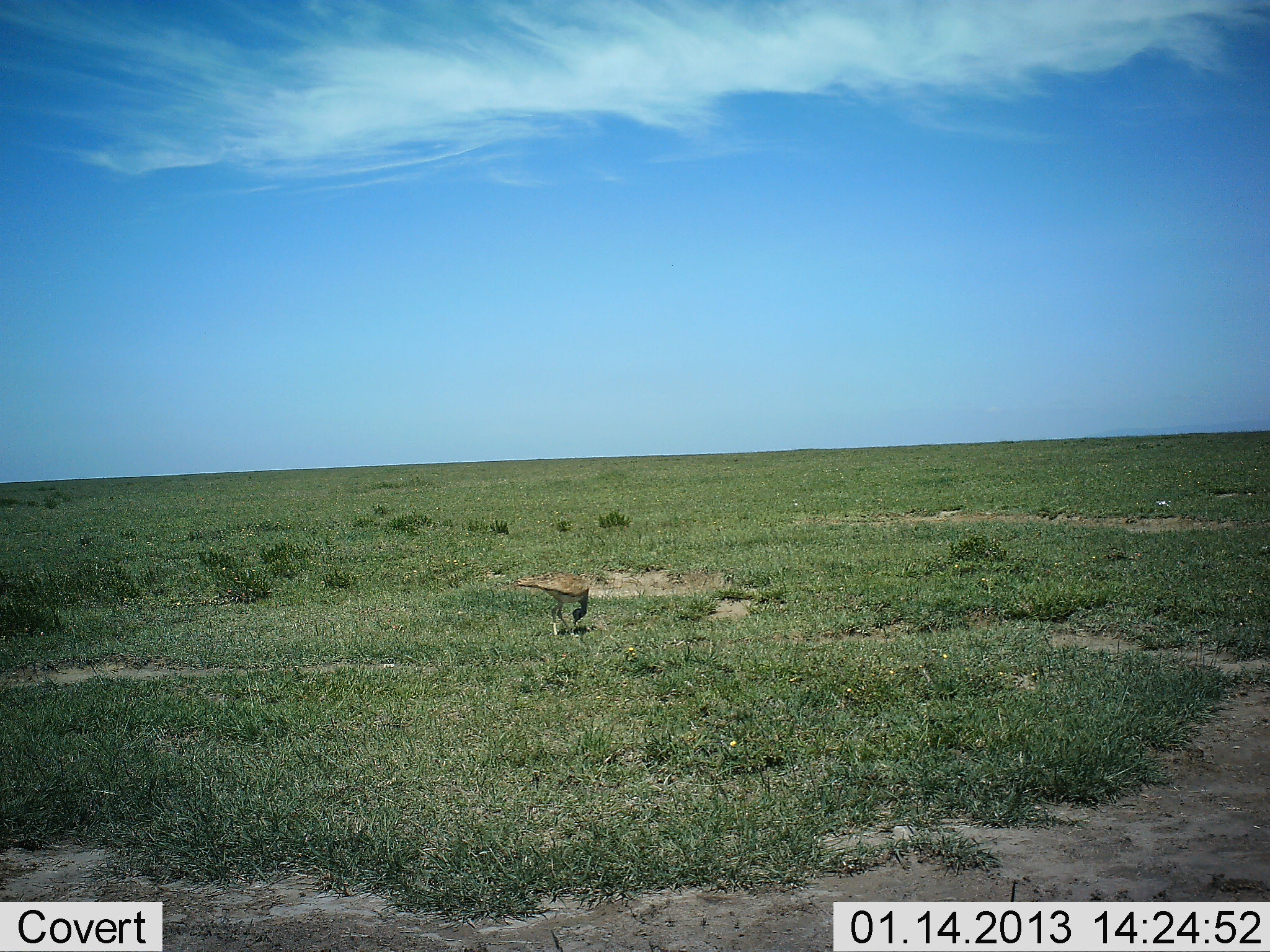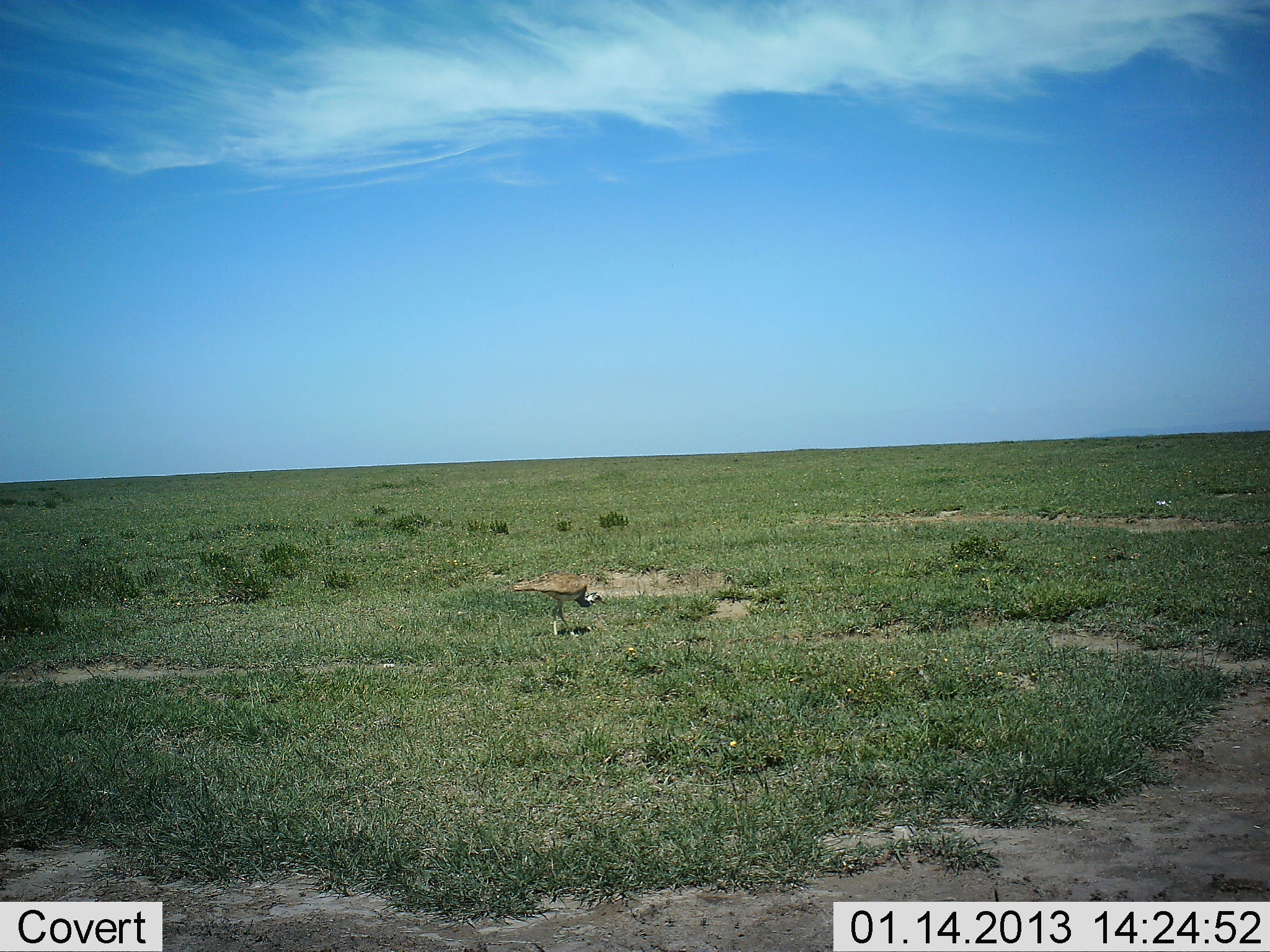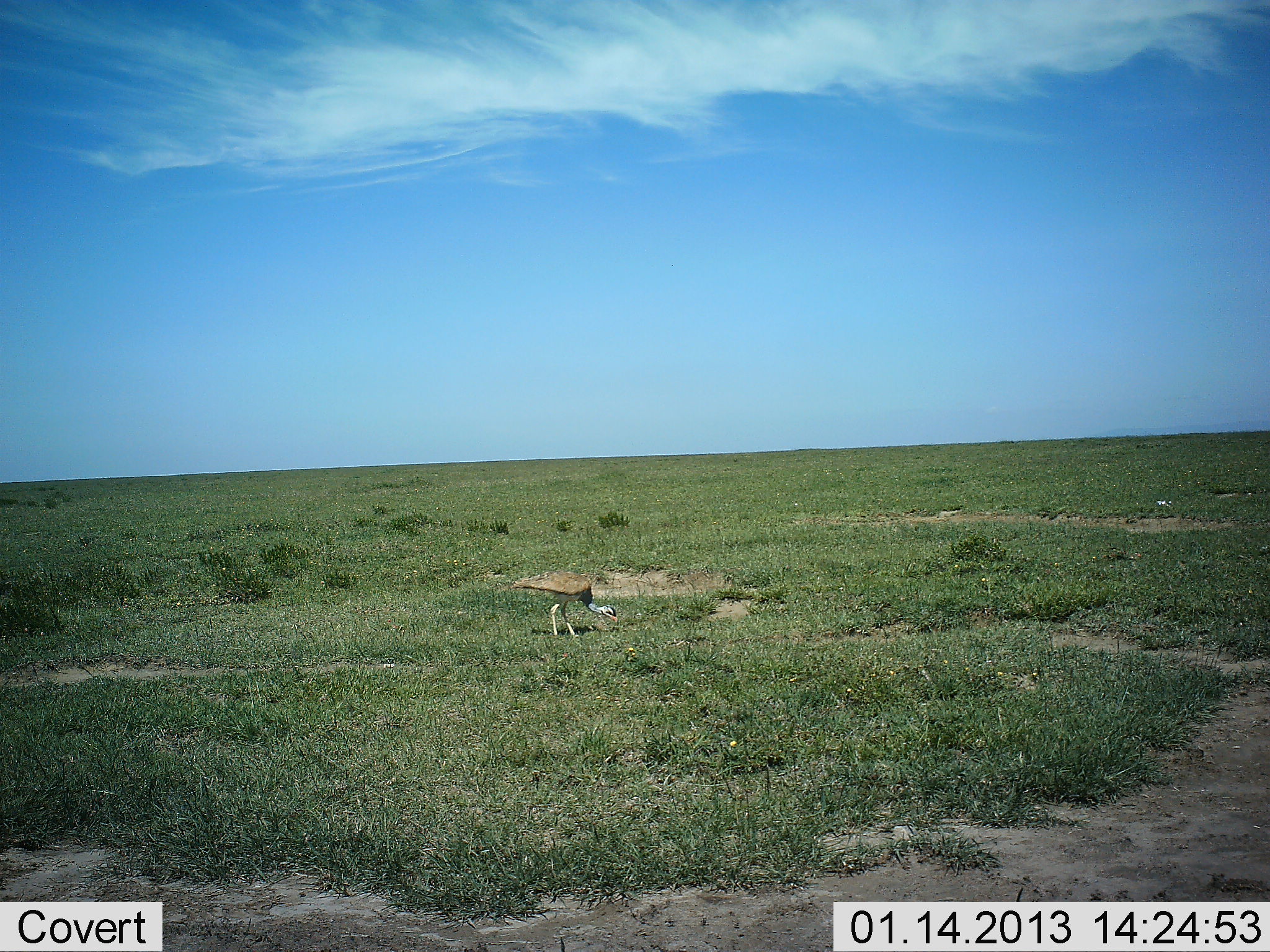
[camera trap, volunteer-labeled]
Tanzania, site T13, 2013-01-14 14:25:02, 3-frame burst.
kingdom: Animalia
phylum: Chordata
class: Aves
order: Otidiformes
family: Otididae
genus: Ardeotis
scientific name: Ardeotis kori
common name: kori bustard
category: koribustard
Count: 1.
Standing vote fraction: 37%.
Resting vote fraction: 4%.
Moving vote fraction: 7%.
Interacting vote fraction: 4%.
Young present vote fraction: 0%.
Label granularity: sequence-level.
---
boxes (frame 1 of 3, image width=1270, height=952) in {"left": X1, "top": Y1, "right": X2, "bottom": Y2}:
animal: {"left": 515, "top": 570, "right": 591, "bottom": 638}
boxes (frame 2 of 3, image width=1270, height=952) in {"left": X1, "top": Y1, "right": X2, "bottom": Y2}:
animal: {"left": 512, "top": 570, "right": 607, "bottom": 637}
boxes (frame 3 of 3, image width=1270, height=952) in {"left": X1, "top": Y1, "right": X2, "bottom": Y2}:
animal: {"left": 512, "top": 569, "right": 620, "bottom": 640}